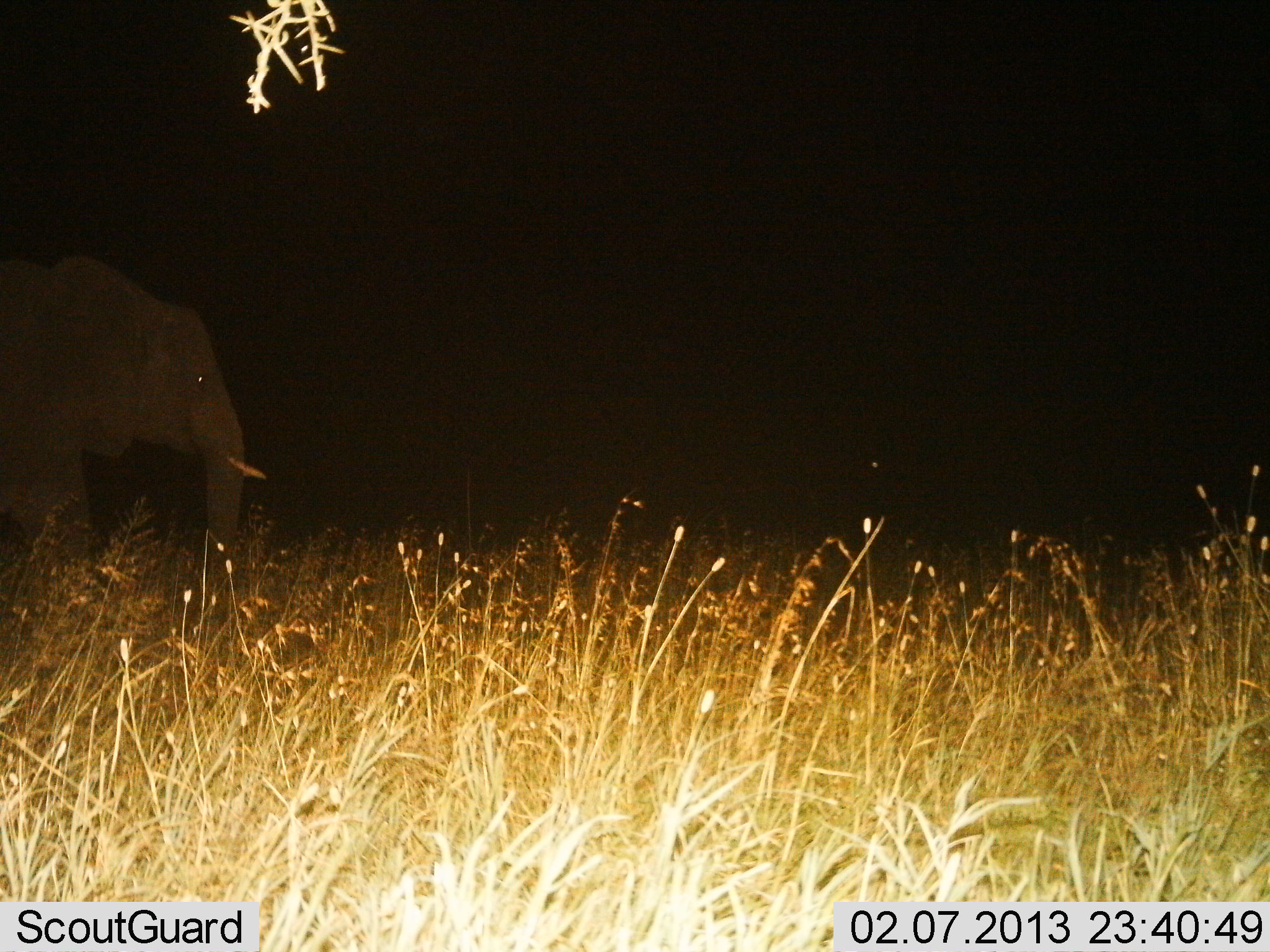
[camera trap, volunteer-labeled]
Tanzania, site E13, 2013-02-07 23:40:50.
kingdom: Animalia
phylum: Chordata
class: Mammalia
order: Proboscidea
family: Elephantidae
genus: Loxodonta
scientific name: Loxodonta africana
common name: african bush elephant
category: elephant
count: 1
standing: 54%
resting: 0%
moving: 46%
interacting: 0%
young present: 4%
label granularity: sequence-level